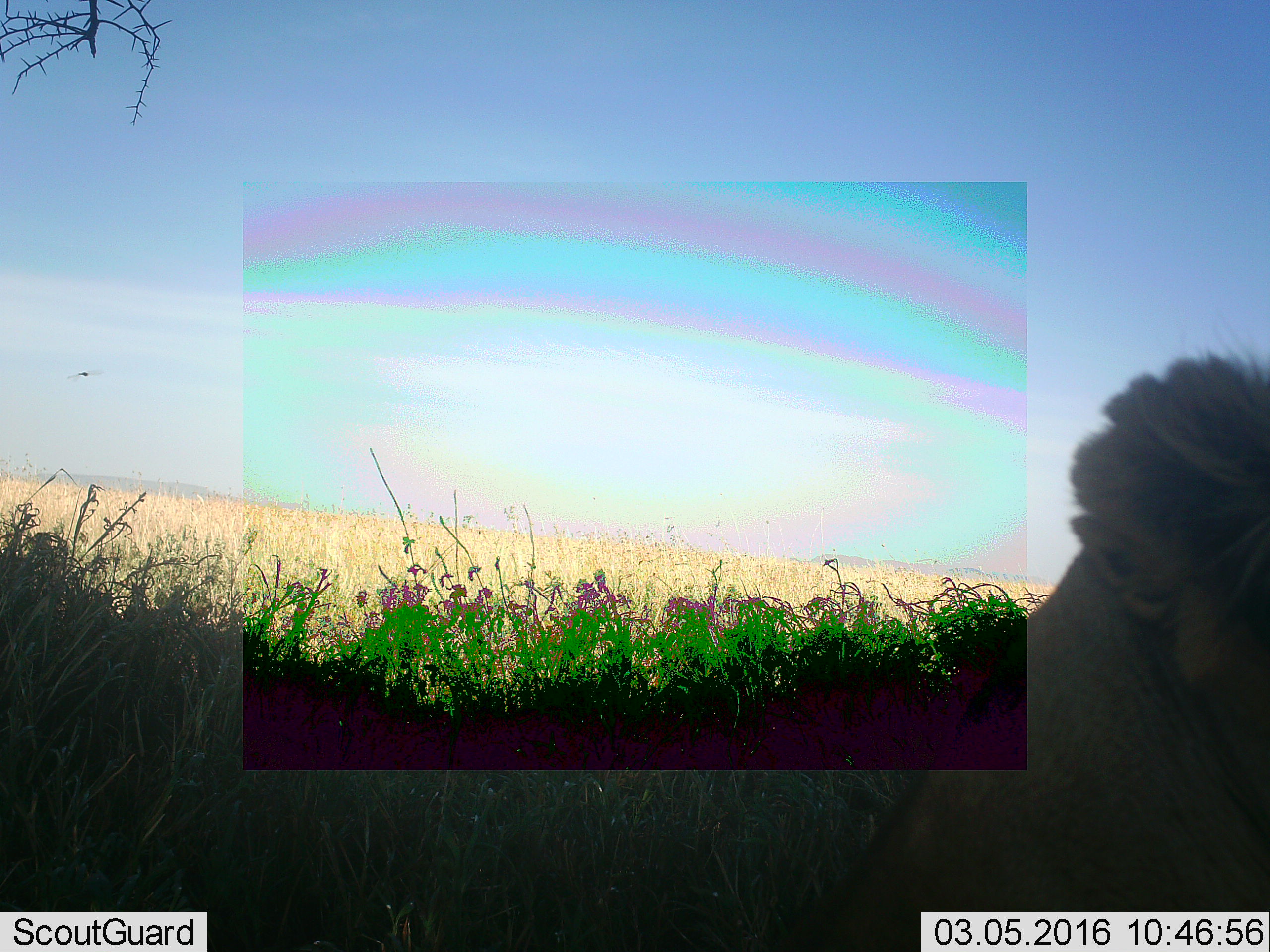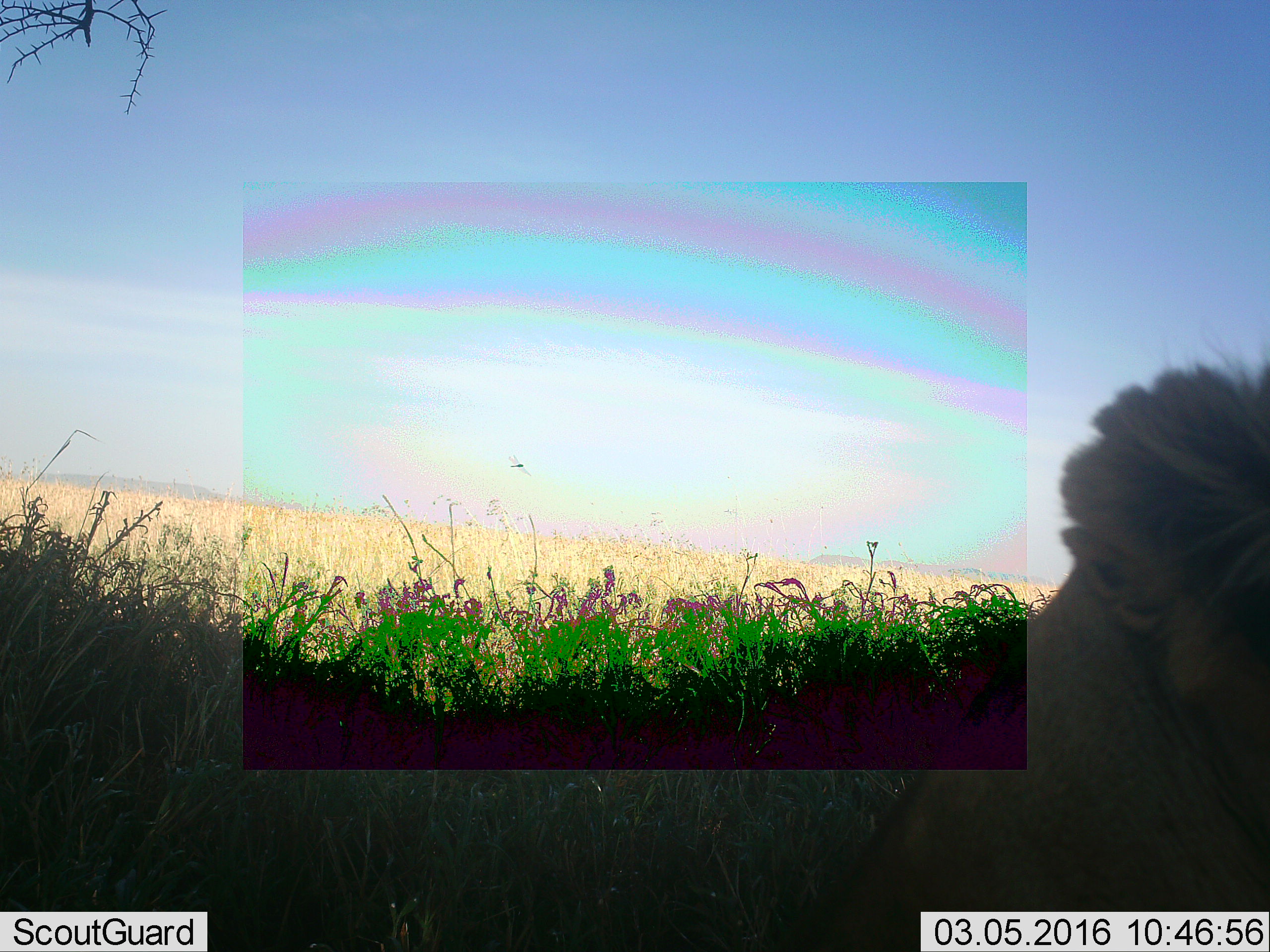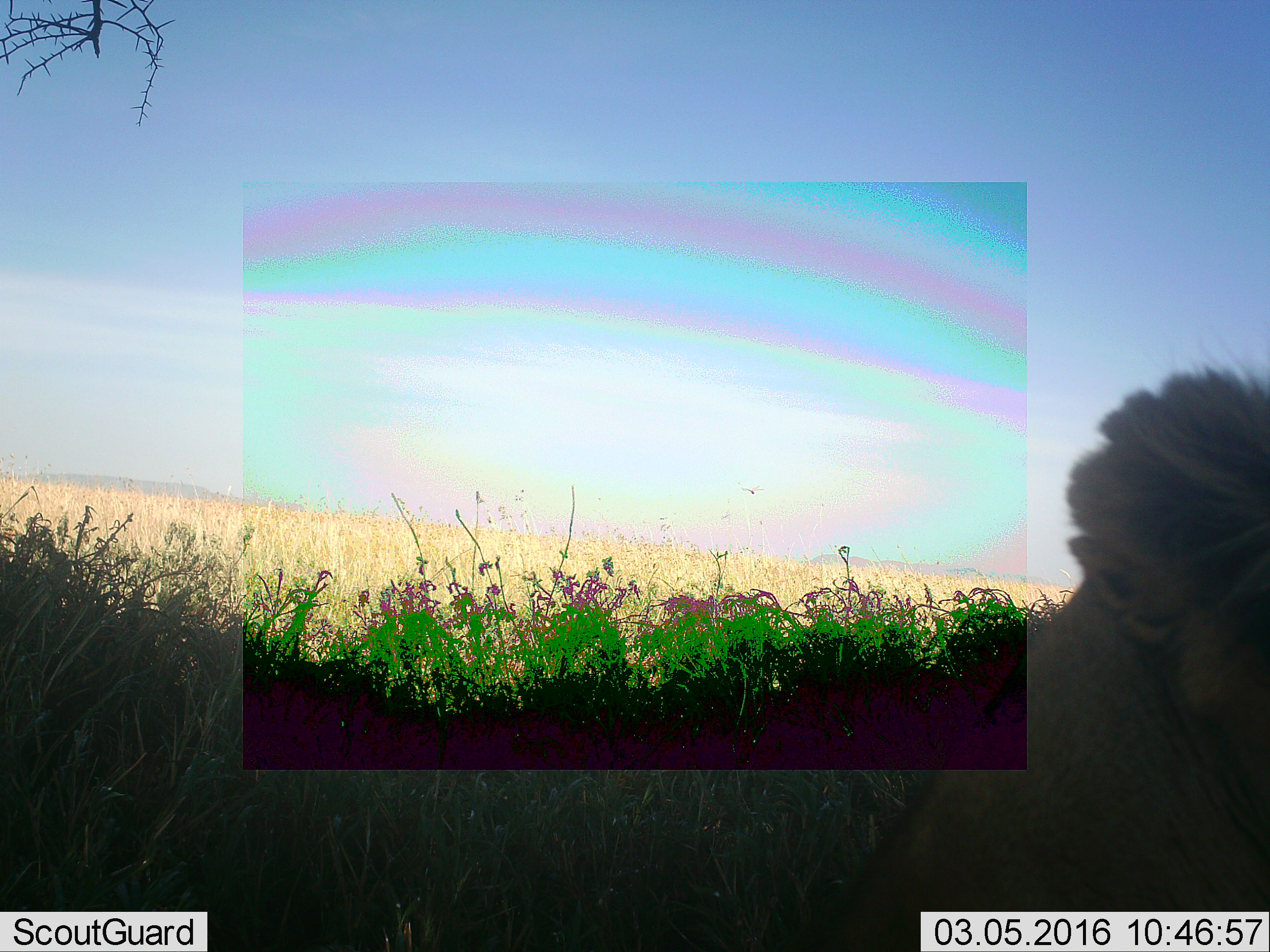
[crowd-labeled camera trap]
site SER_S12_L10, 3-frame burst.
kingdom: Animalia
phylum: Chordata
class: Mammalia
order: Carnivora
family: Felidae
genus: Panthera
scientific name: Panthera leo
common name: lion male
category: lionmale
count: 1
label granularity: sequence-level